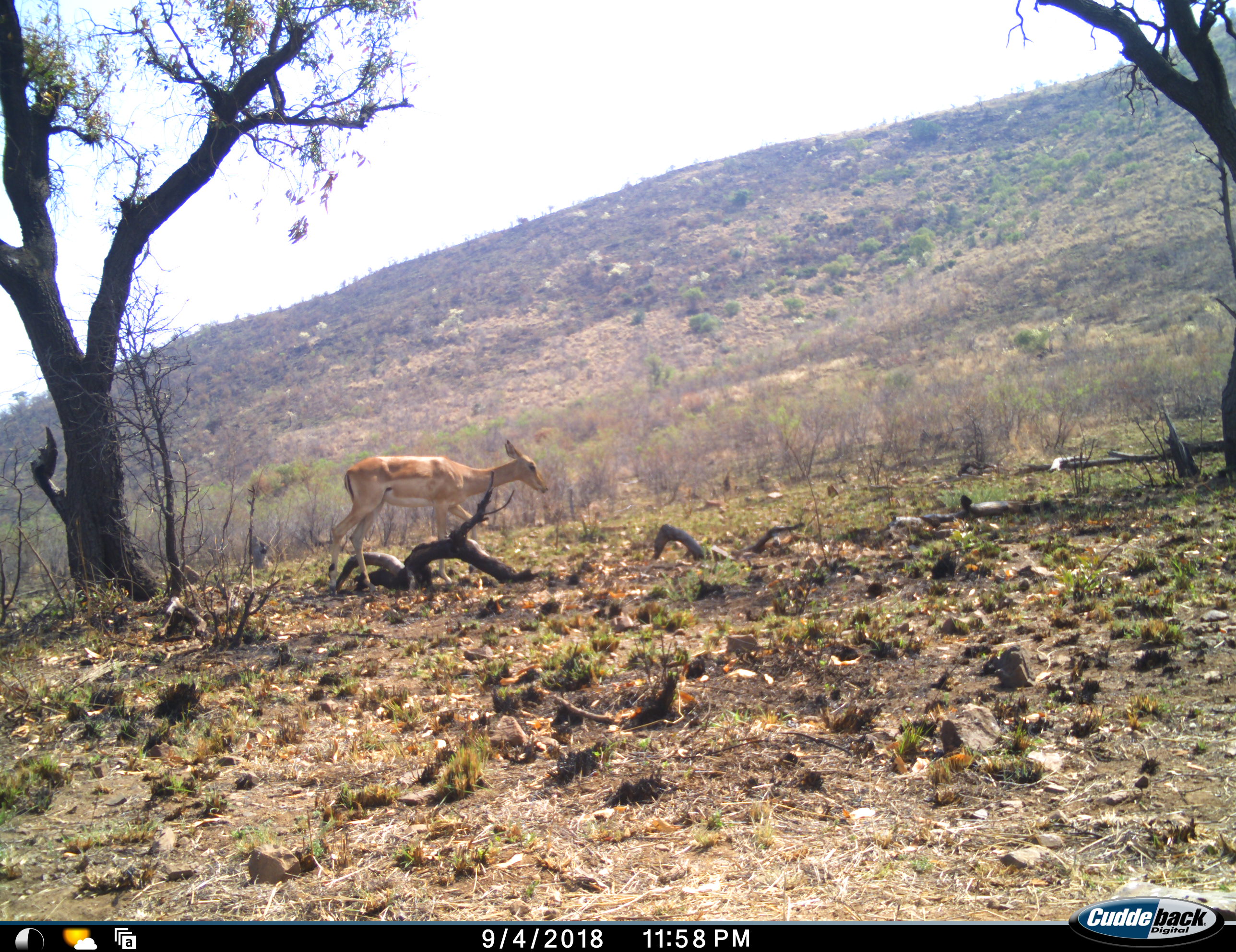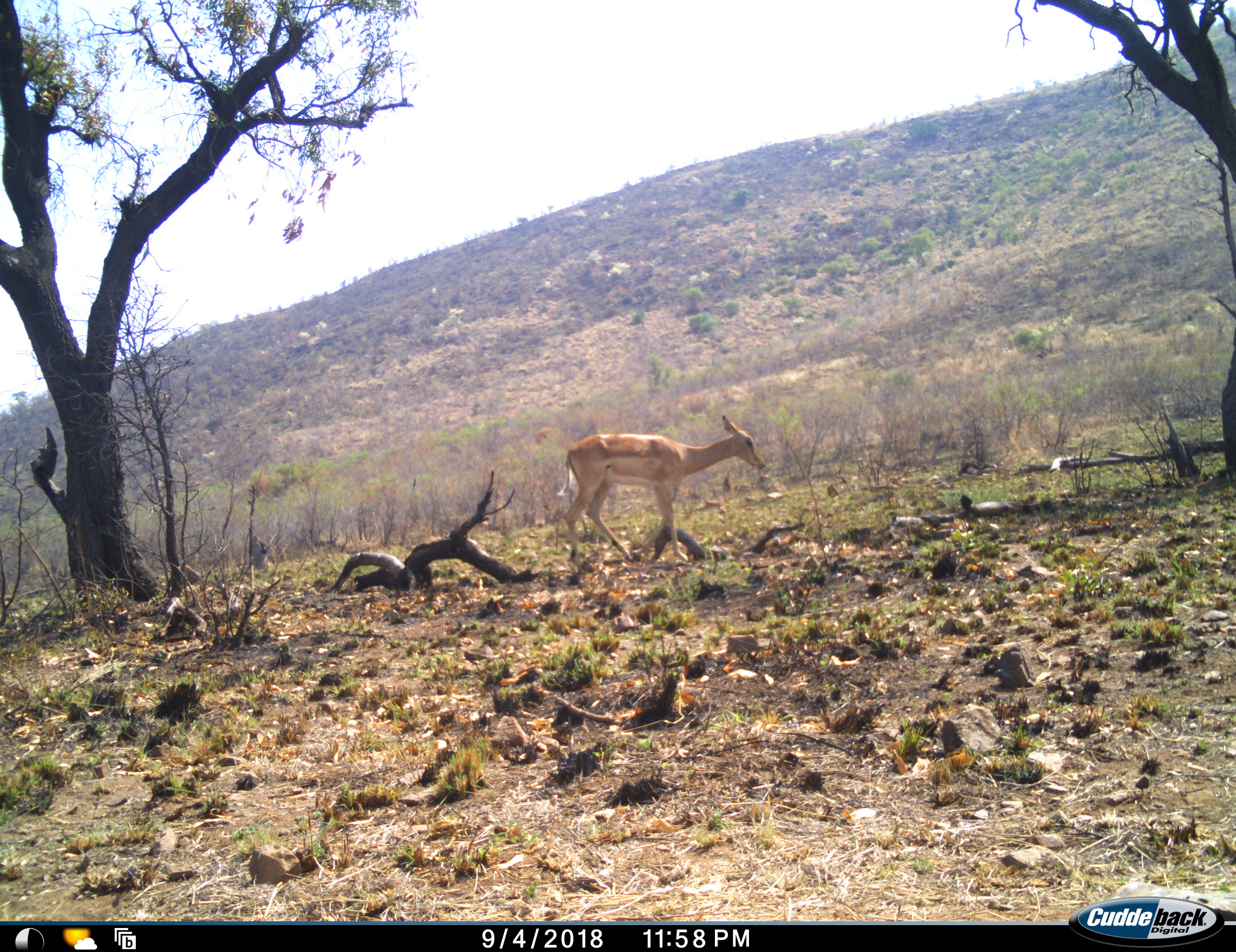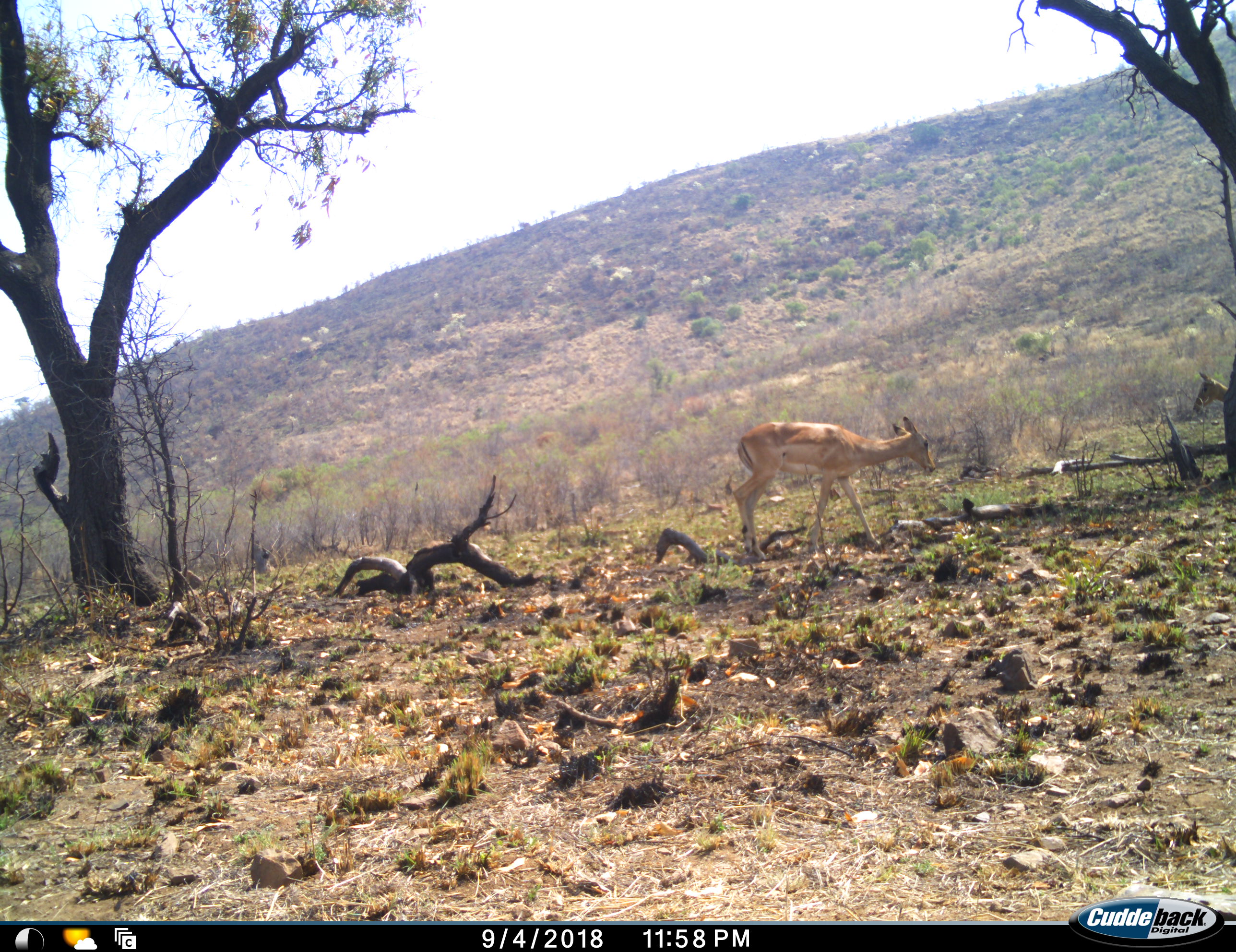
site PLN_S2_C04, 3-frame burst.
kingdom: Animalia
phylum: Chordata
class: Mammalia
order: Artiodactyla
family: Bovidae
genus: Aepyceros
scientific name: Aepyceros melampus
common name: impala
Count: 2.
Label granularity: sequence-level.